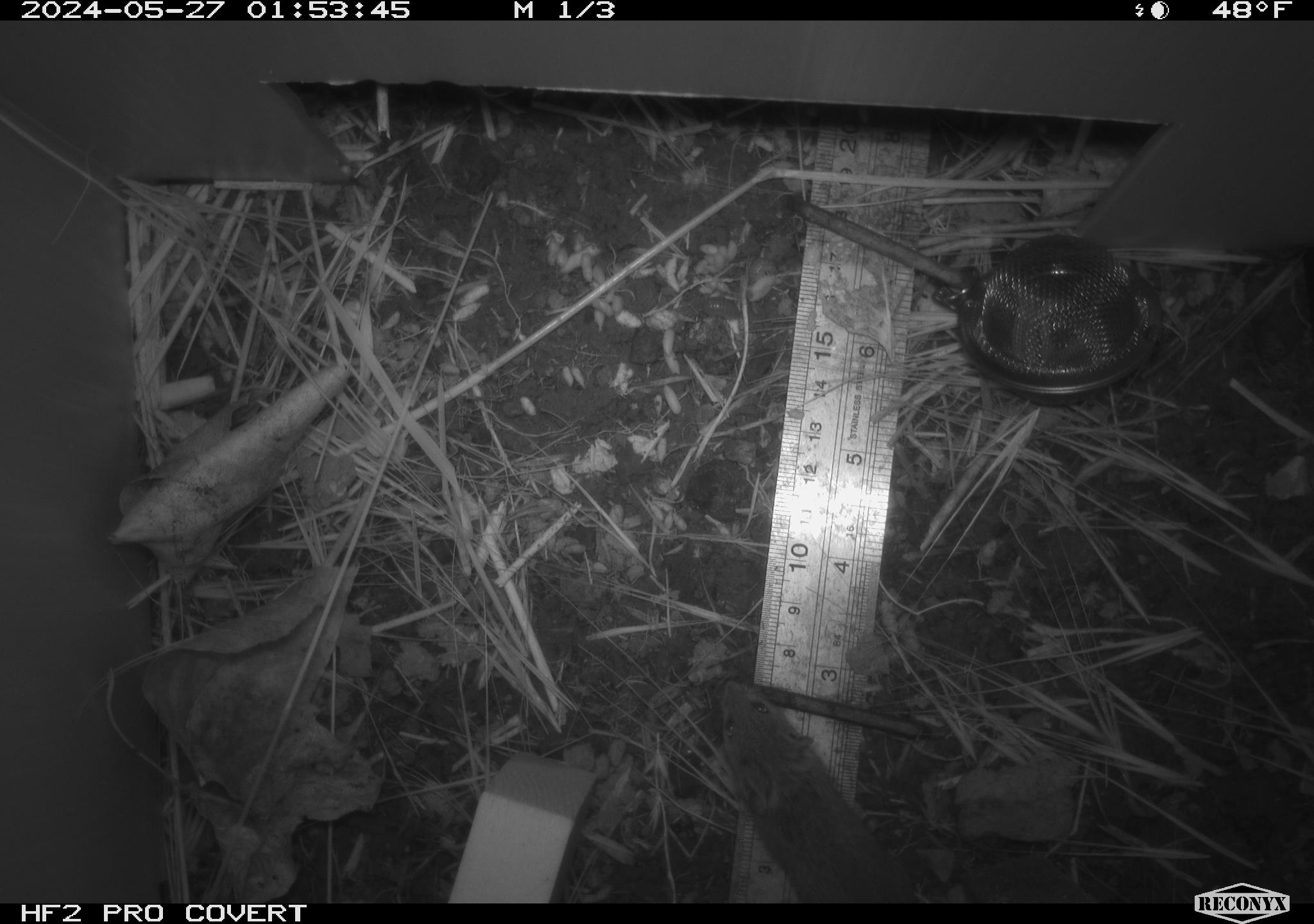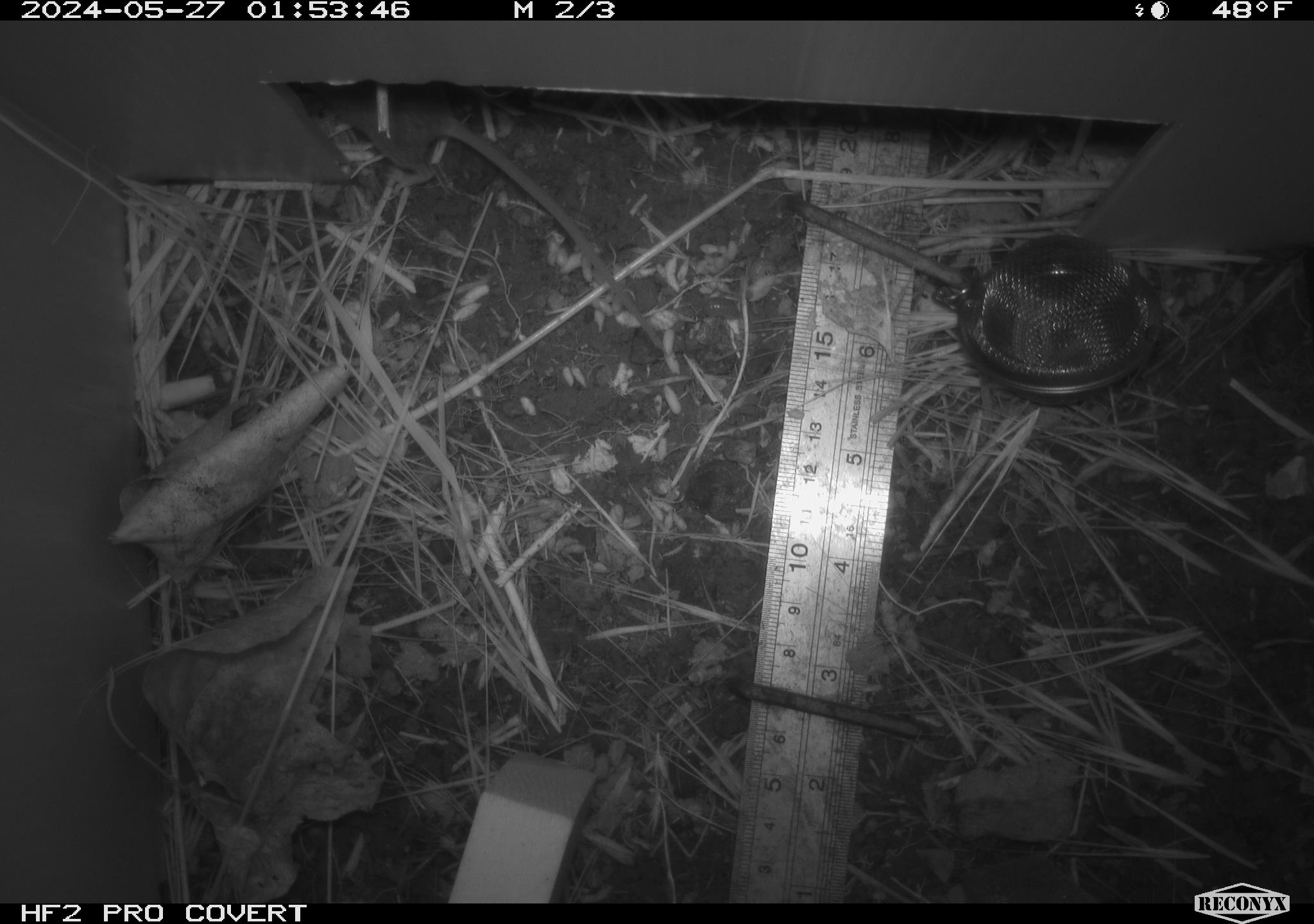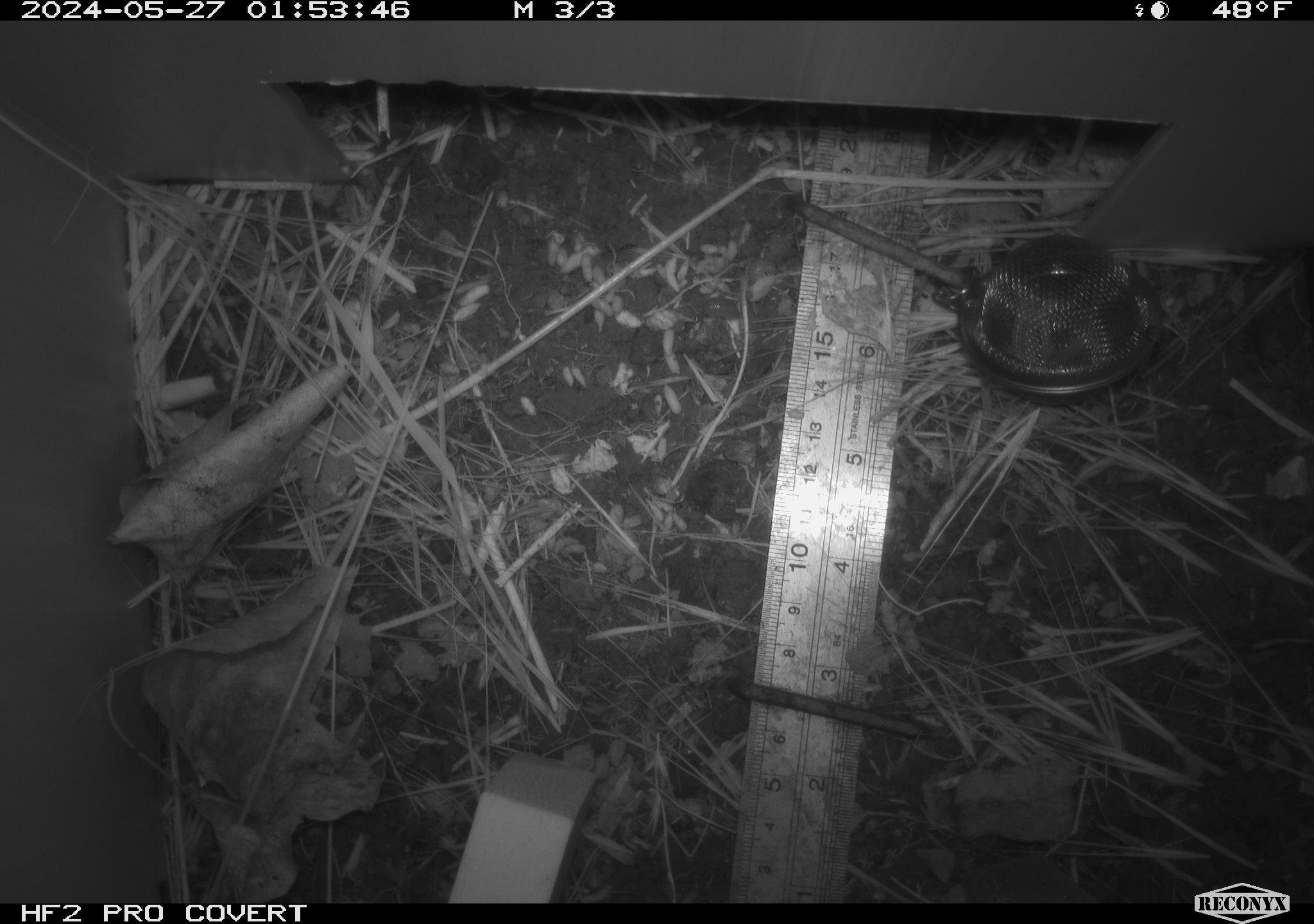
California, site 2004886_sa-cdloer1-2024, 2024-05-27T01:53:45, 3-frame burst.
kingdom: Animalia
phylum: Chordata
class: Mammalia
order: Rodentia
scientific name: Rodentia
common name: mouse species